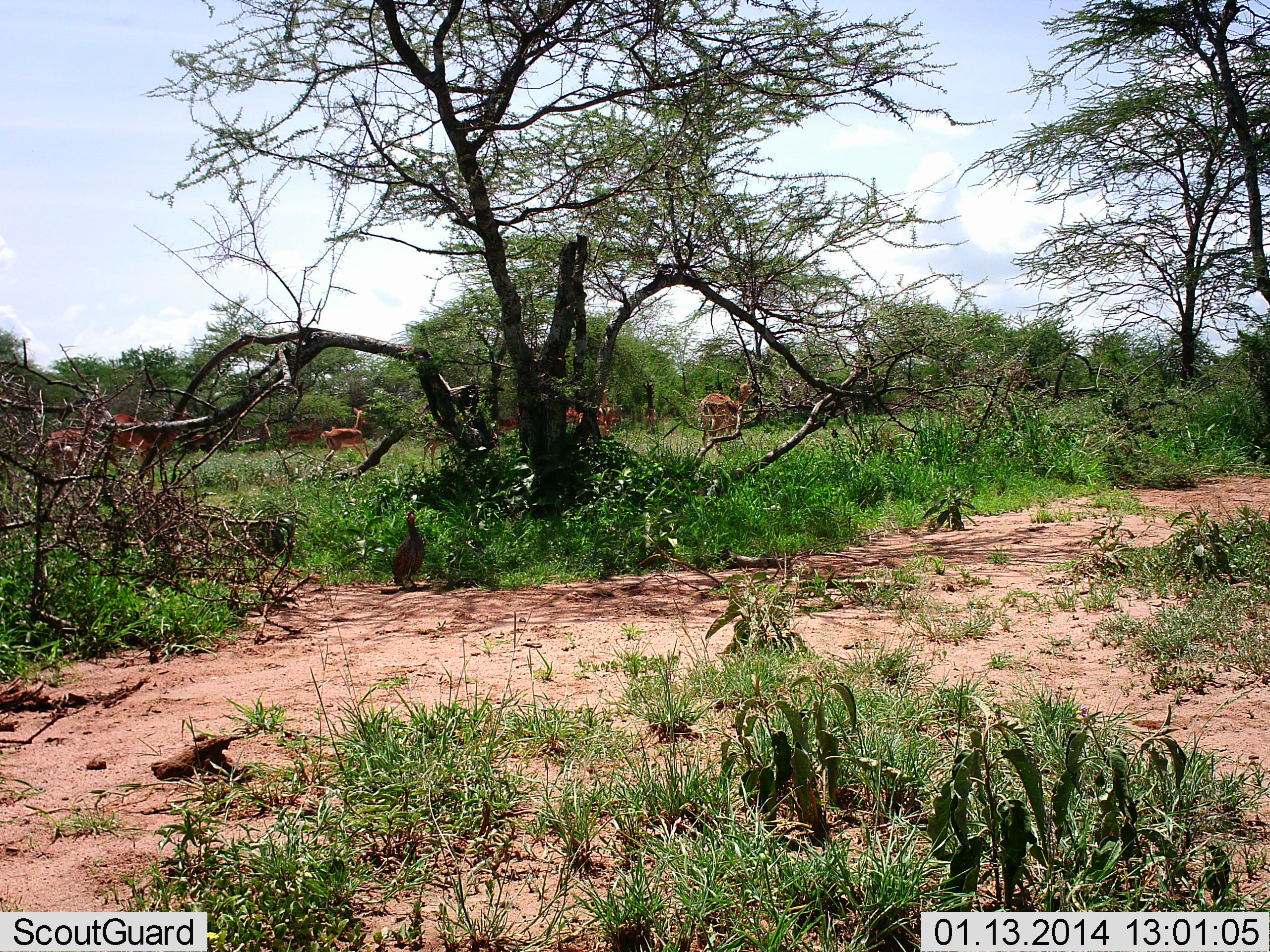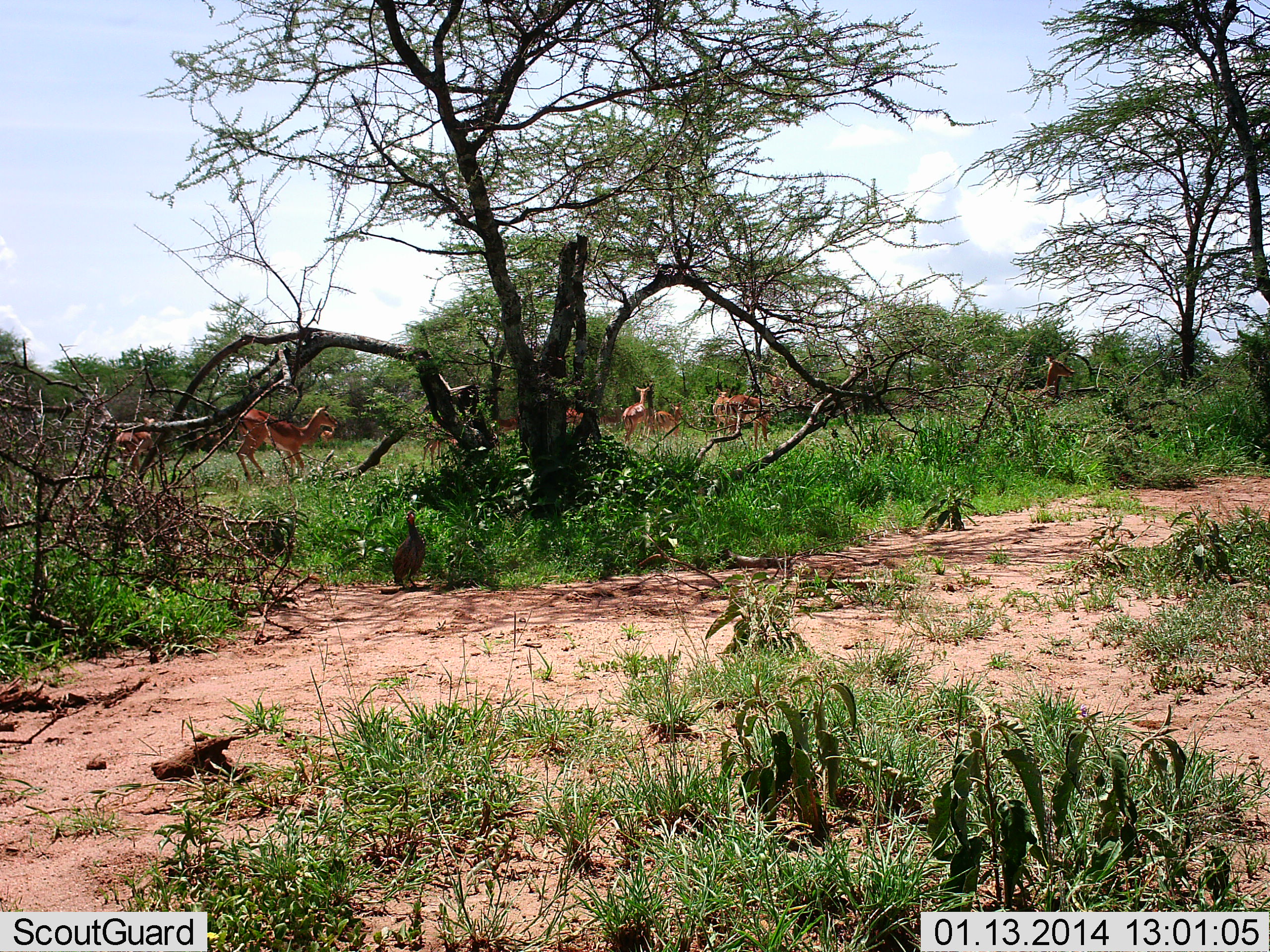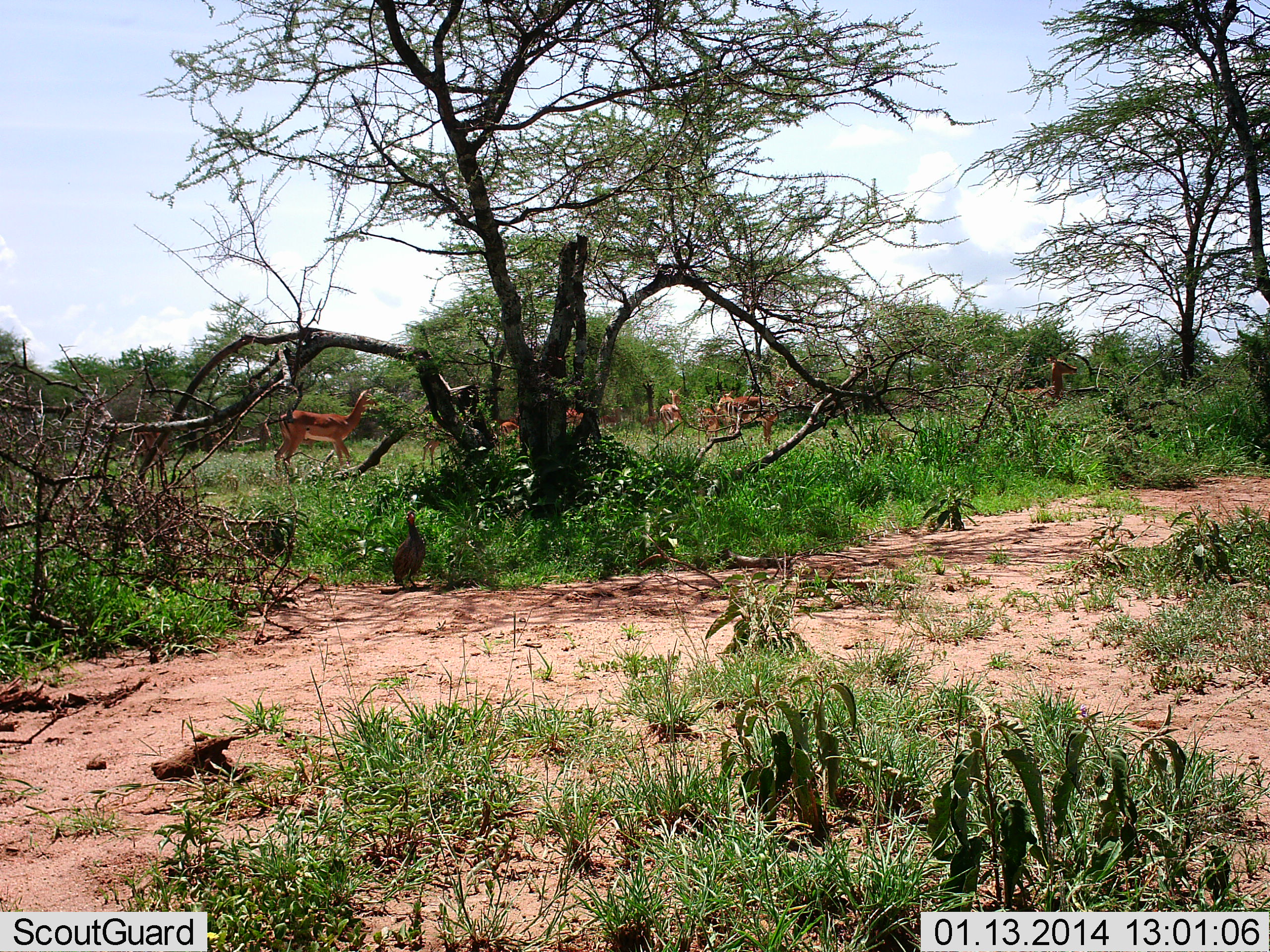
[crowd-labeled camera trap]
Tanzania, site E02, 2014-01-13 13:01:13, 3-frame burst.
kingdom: Animalia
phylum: Chordata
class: Mammalia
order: Artiodactyla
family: Bovidae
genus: Aepyceros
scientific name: Aepyceros melampus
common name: impala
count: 10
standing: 9%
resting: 0%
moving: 100%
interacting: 0%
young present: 9%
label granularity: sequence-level